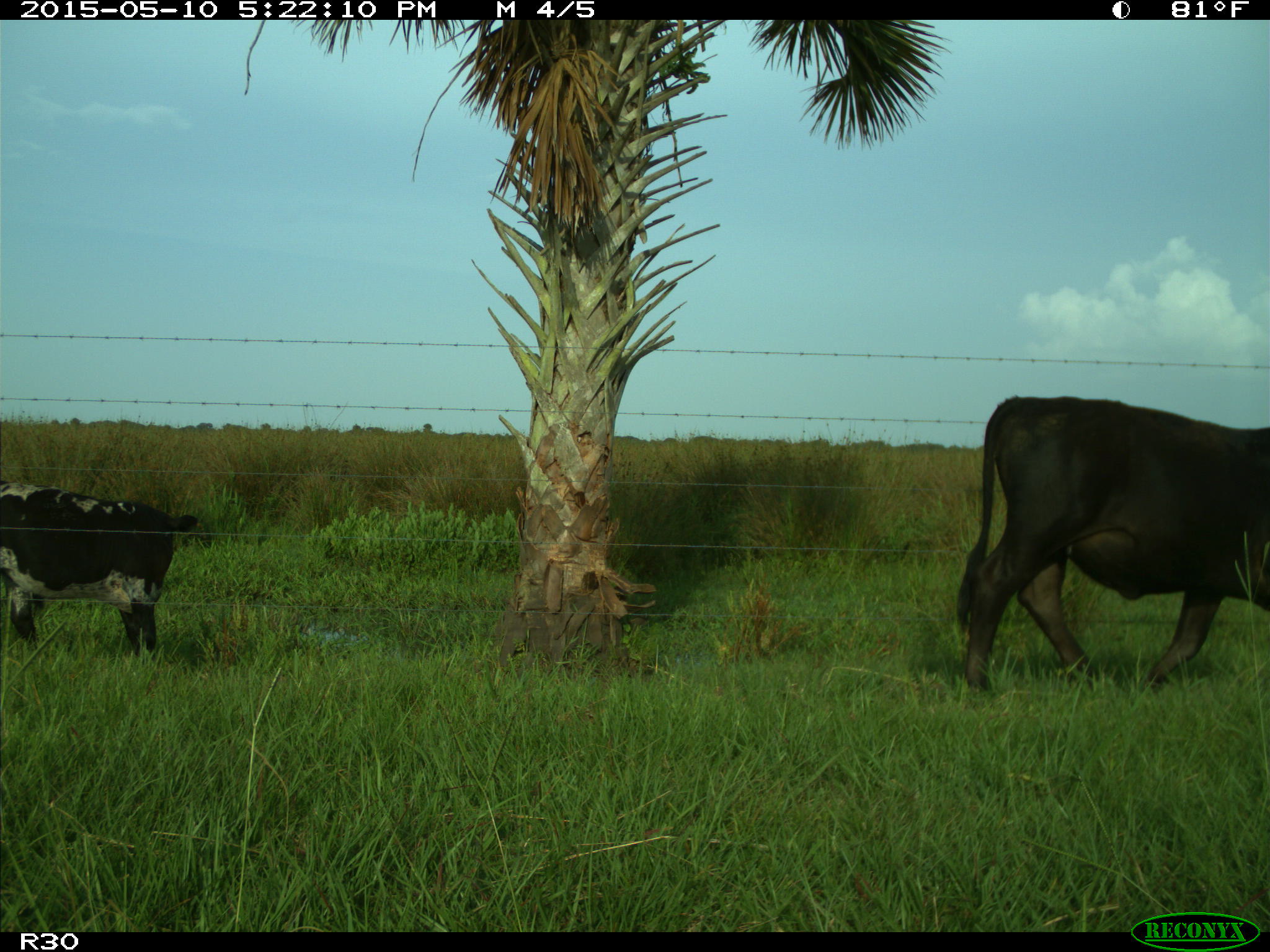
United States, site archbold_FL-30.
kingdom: Animalia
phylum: Chordata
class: Mammalia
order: Artiodactyla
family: Bovidae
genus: Bos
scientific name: Bos taurus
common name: domestic cow